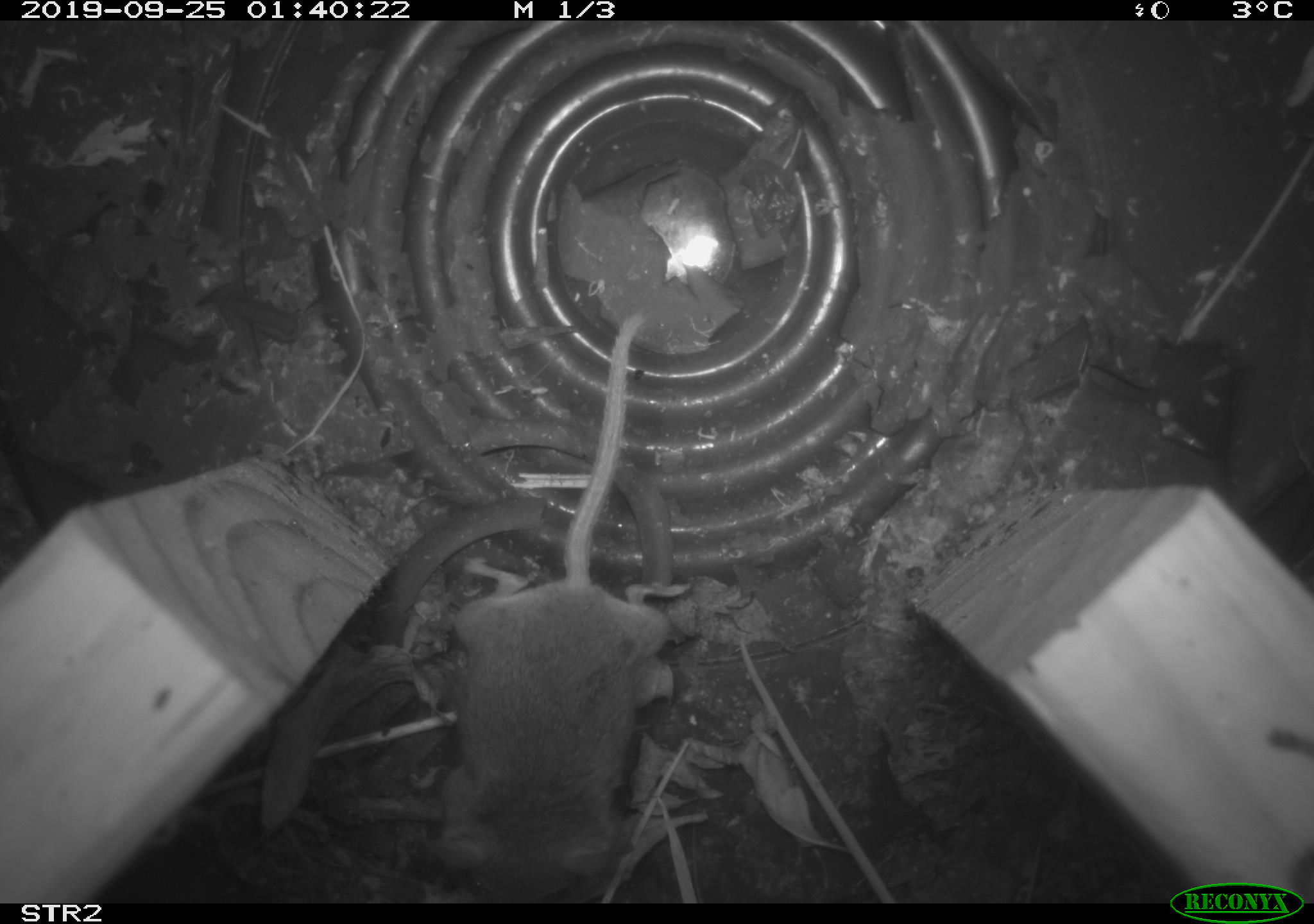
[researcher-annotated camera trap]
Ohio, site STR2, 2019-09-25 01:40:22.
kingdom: Animalia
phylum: Chordata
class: Mammalia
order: Rodentia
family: Cricetidae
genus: Peromyscus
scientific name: Peromyscus leucopus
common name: white-footed mouse